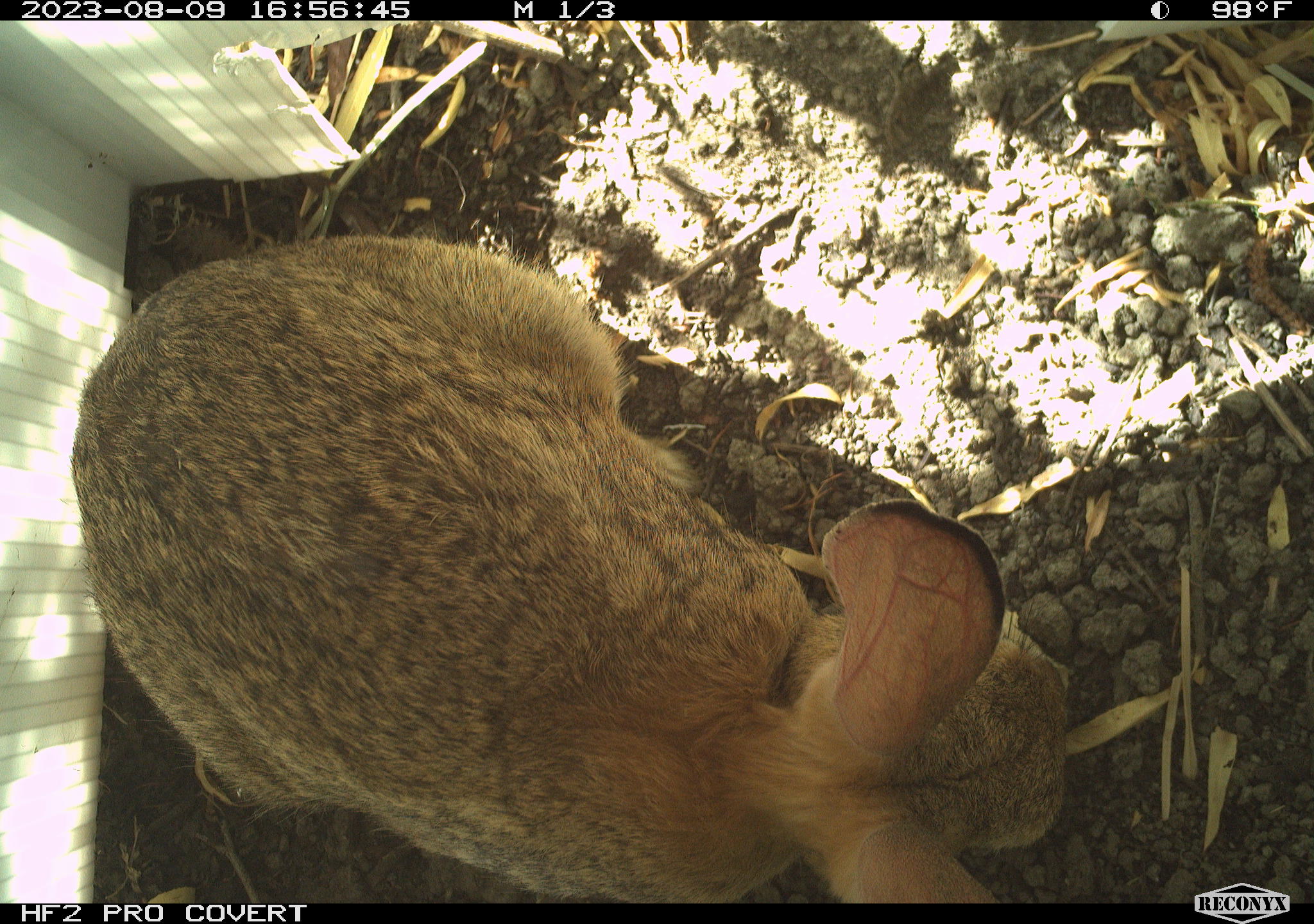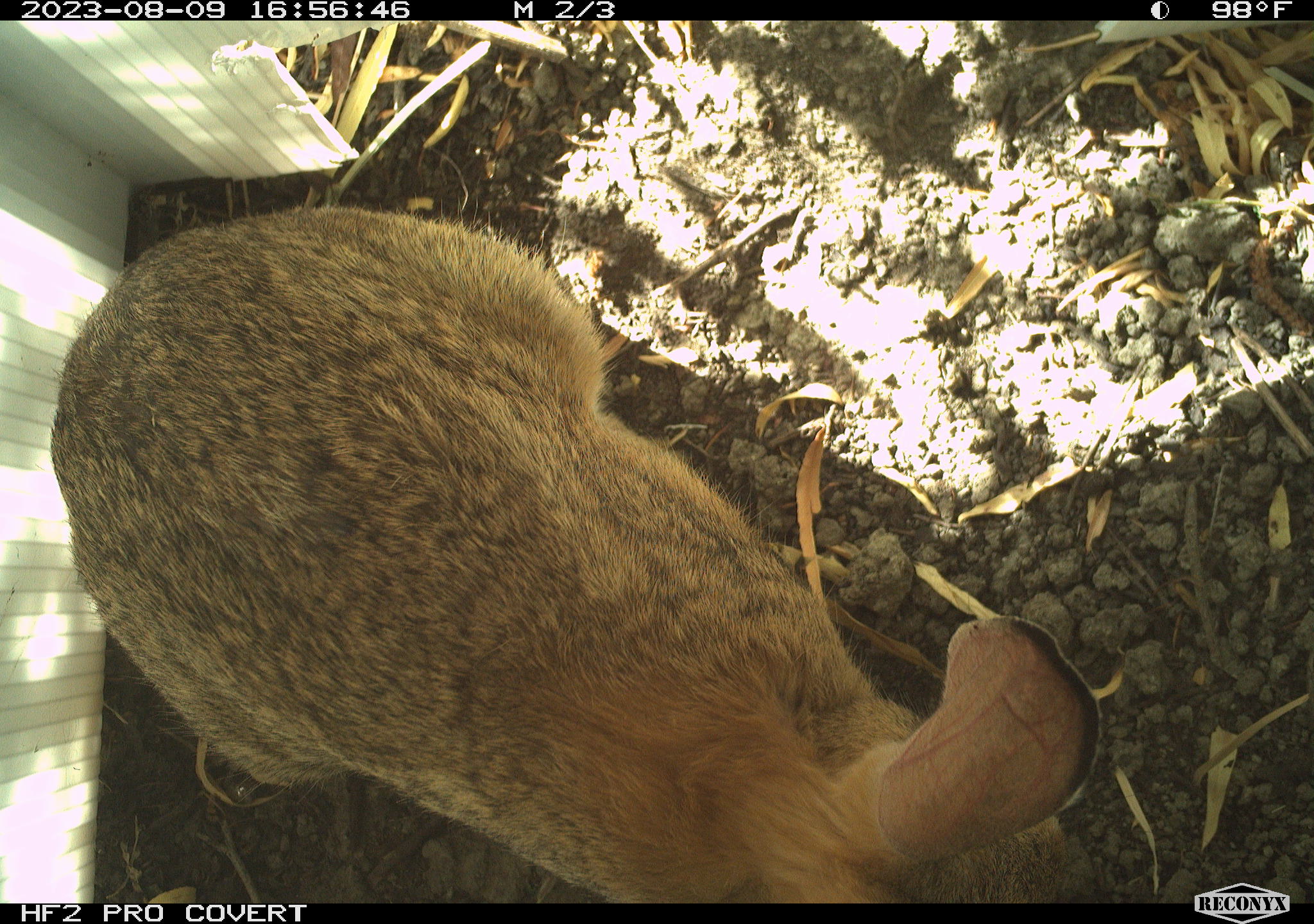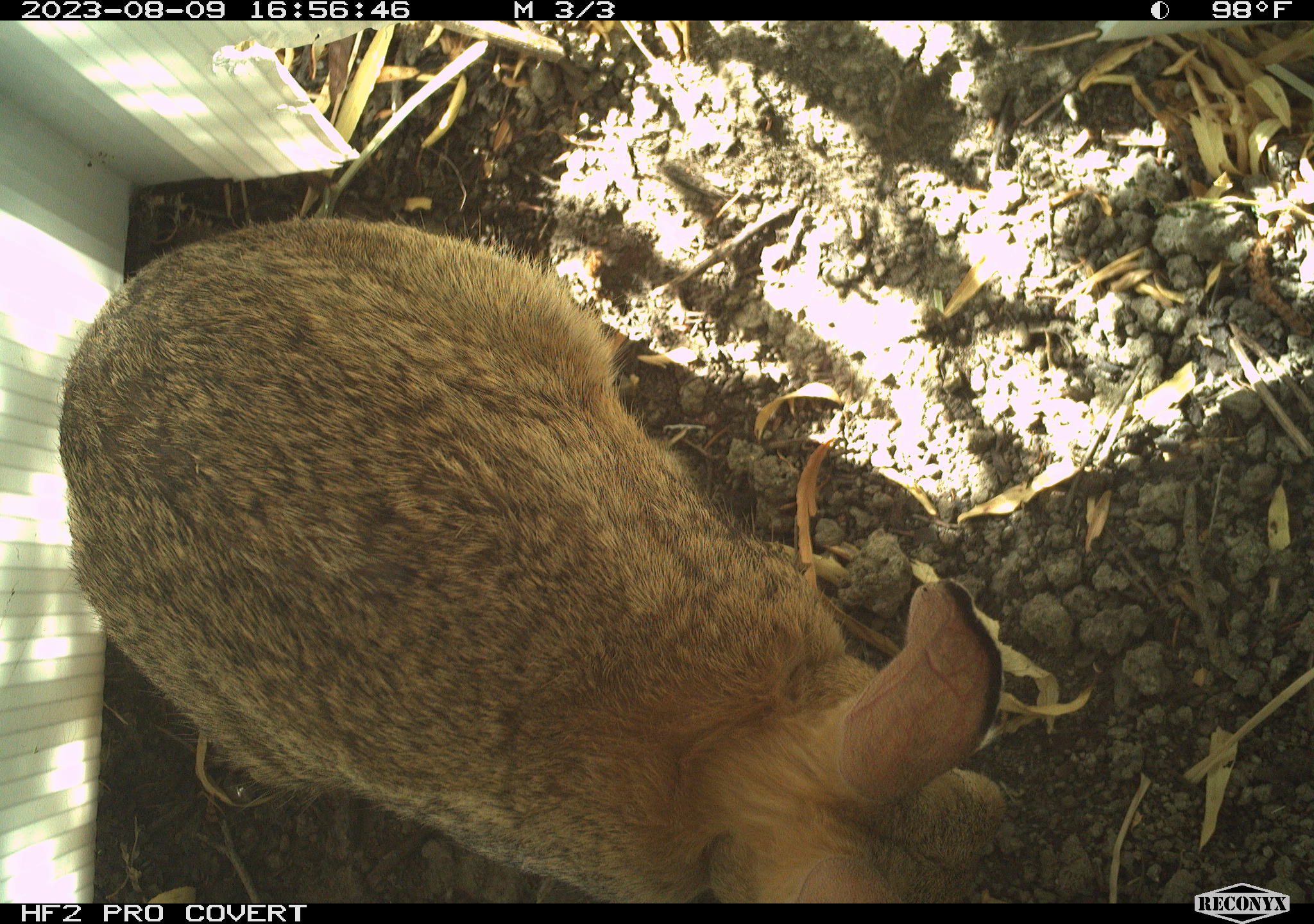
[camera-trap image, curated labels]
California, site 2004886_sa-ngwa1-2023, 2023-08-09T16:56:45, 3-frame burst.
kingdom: Animalia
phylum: Chordata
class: Mammalia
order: Lagomorpha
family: Leporidae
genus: Sylvilagus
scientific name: Sylvilagus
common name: cottontail rabbits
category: sylvilagus species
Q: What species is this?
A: Sylvilagus species (cottontail rabbits) (Sylvilagus).